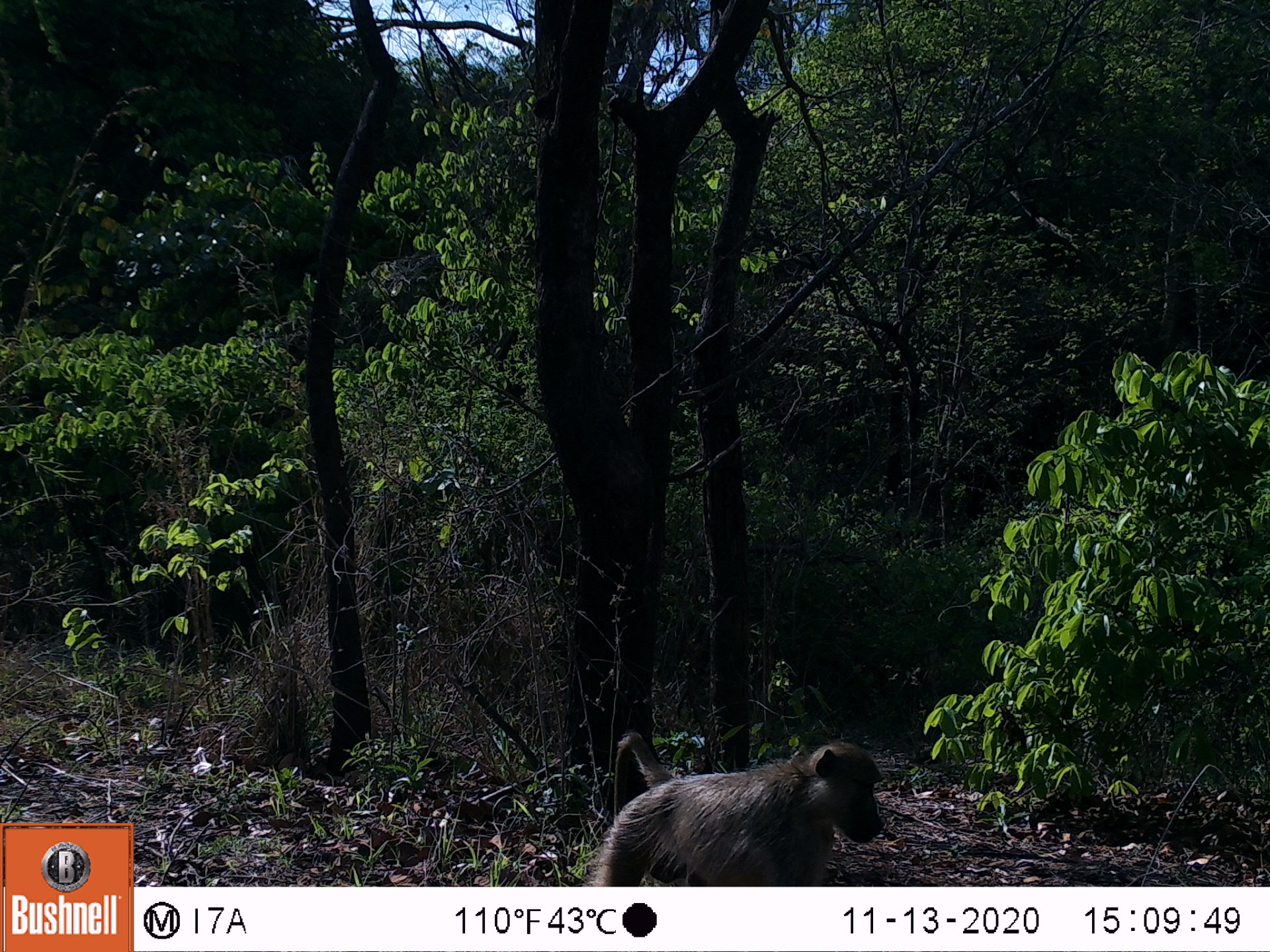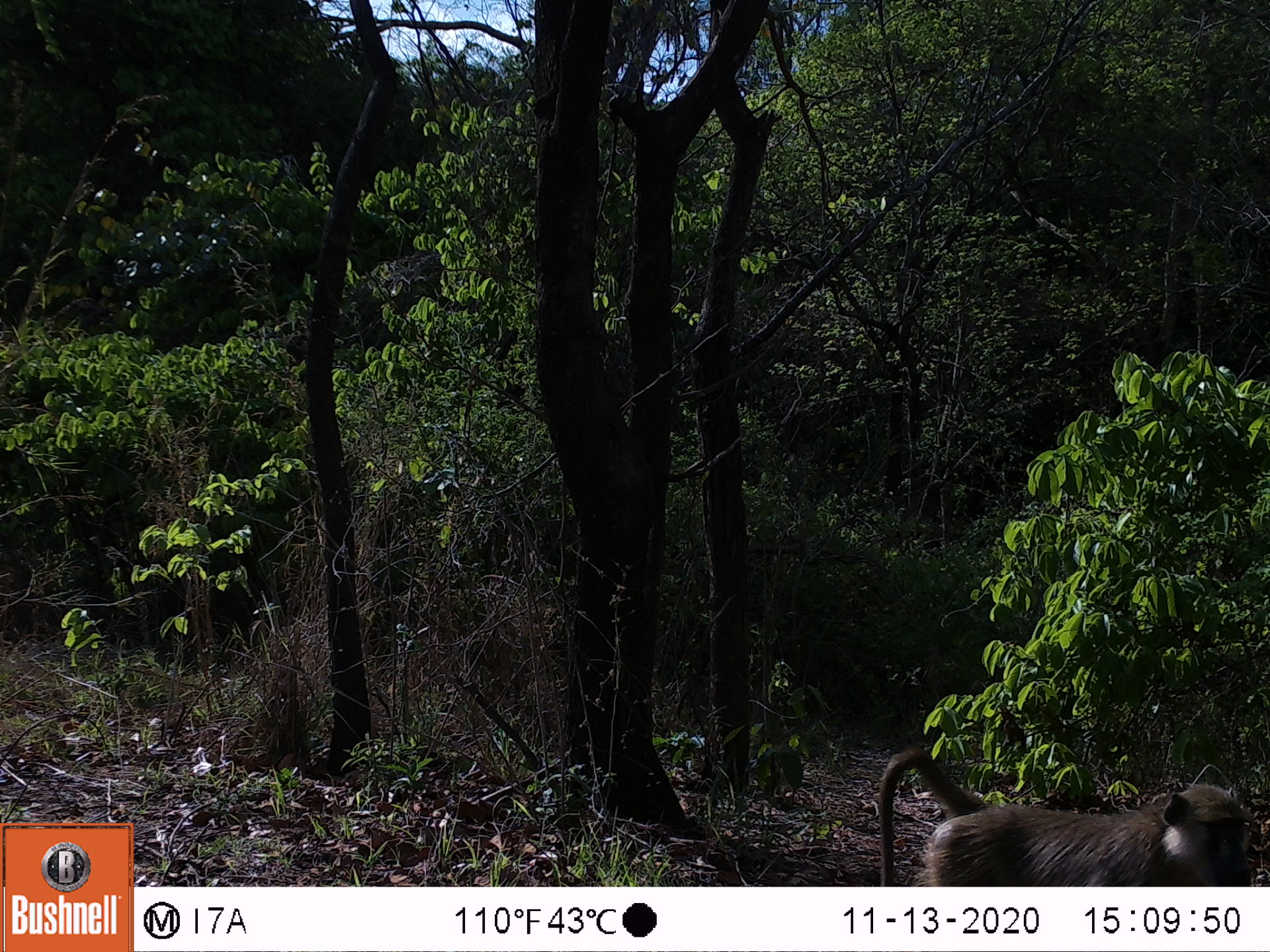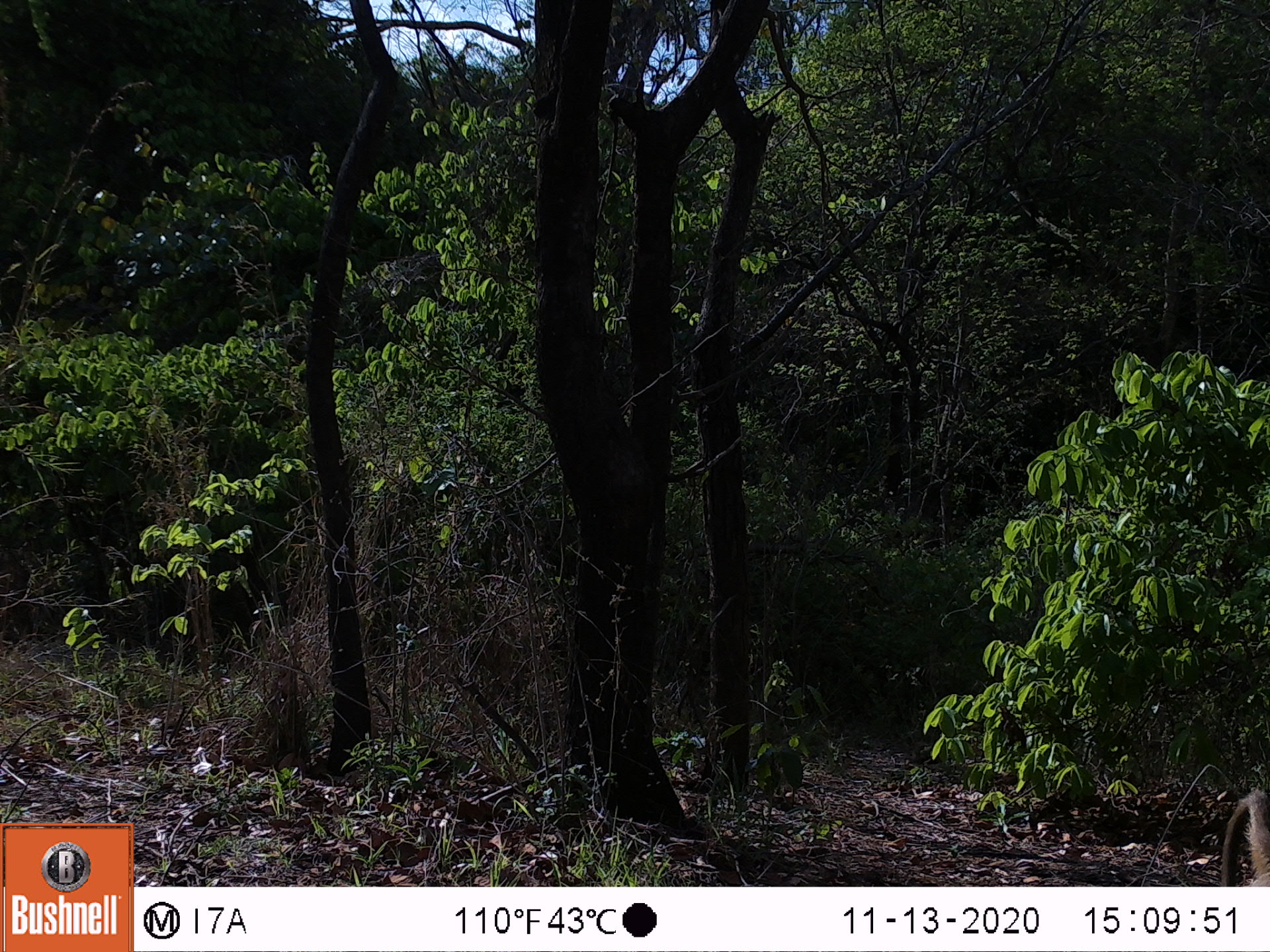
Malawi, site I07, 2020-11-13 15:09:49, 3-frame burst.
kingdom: Animalia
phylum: Chordata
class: Mammalia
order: Primates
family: Cercopithecidae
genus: Papio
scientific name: Papio cynocephalus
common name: yellow baboon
Yellow baboon (Papio cynocephalus), count 1.